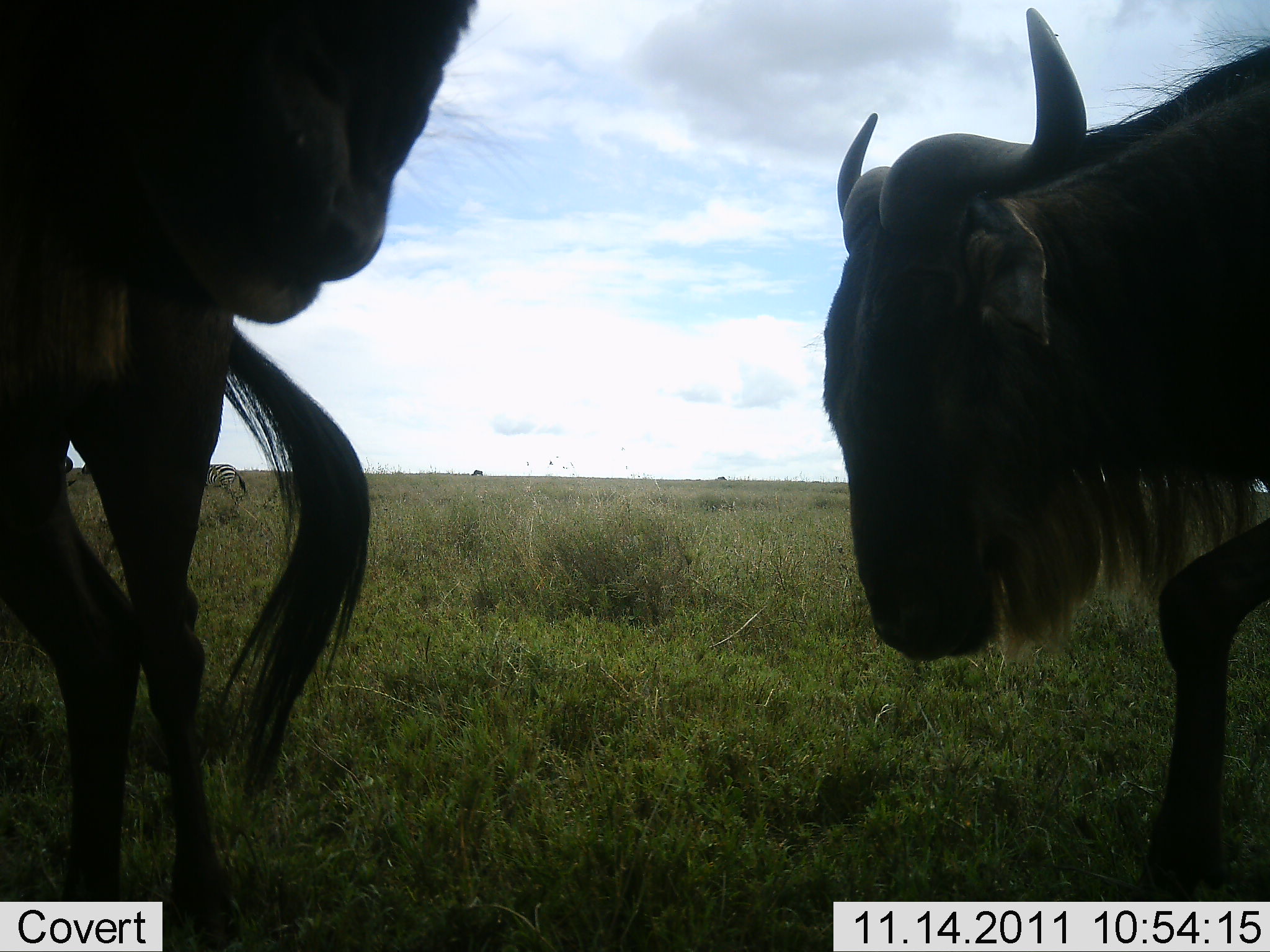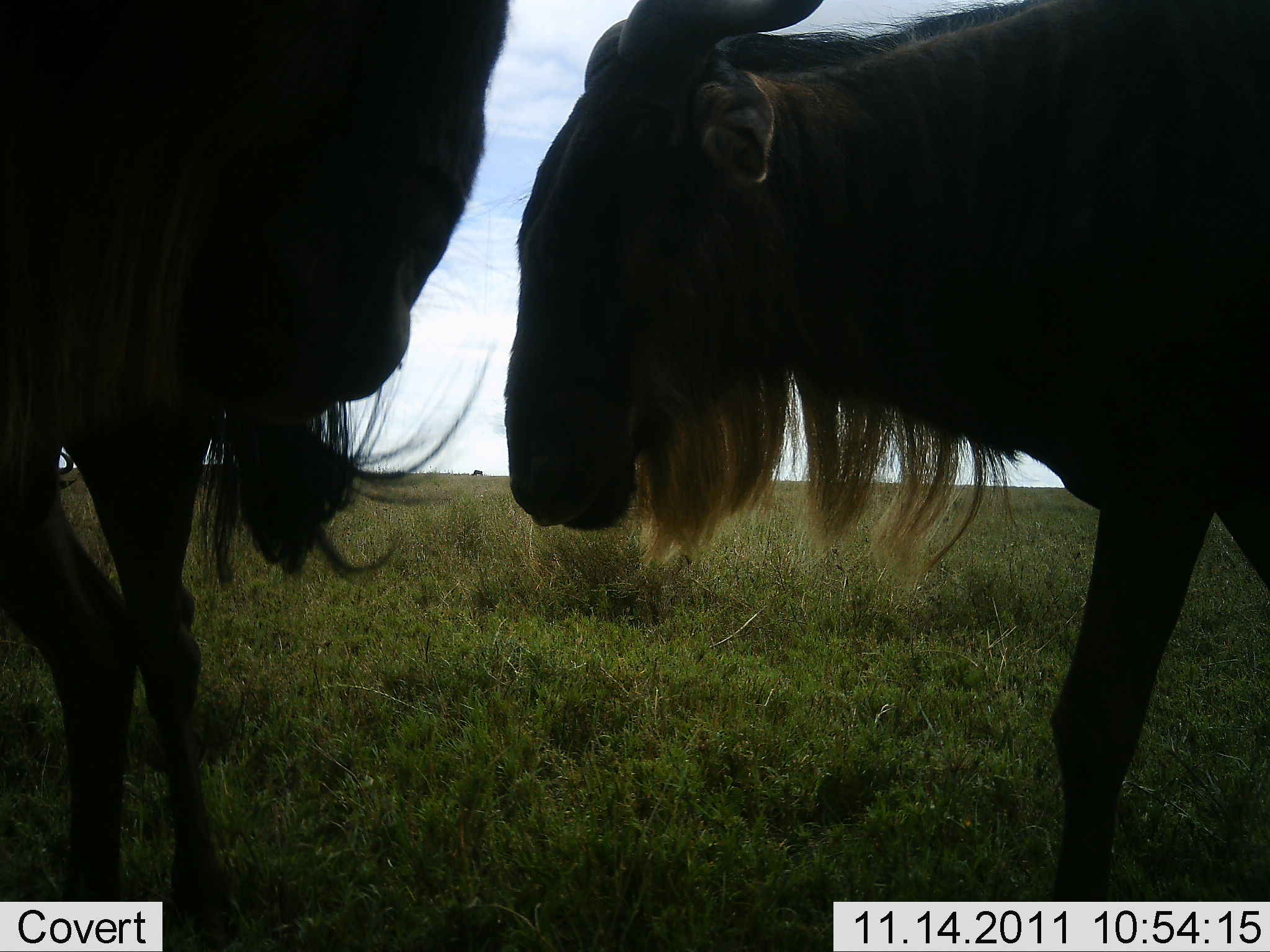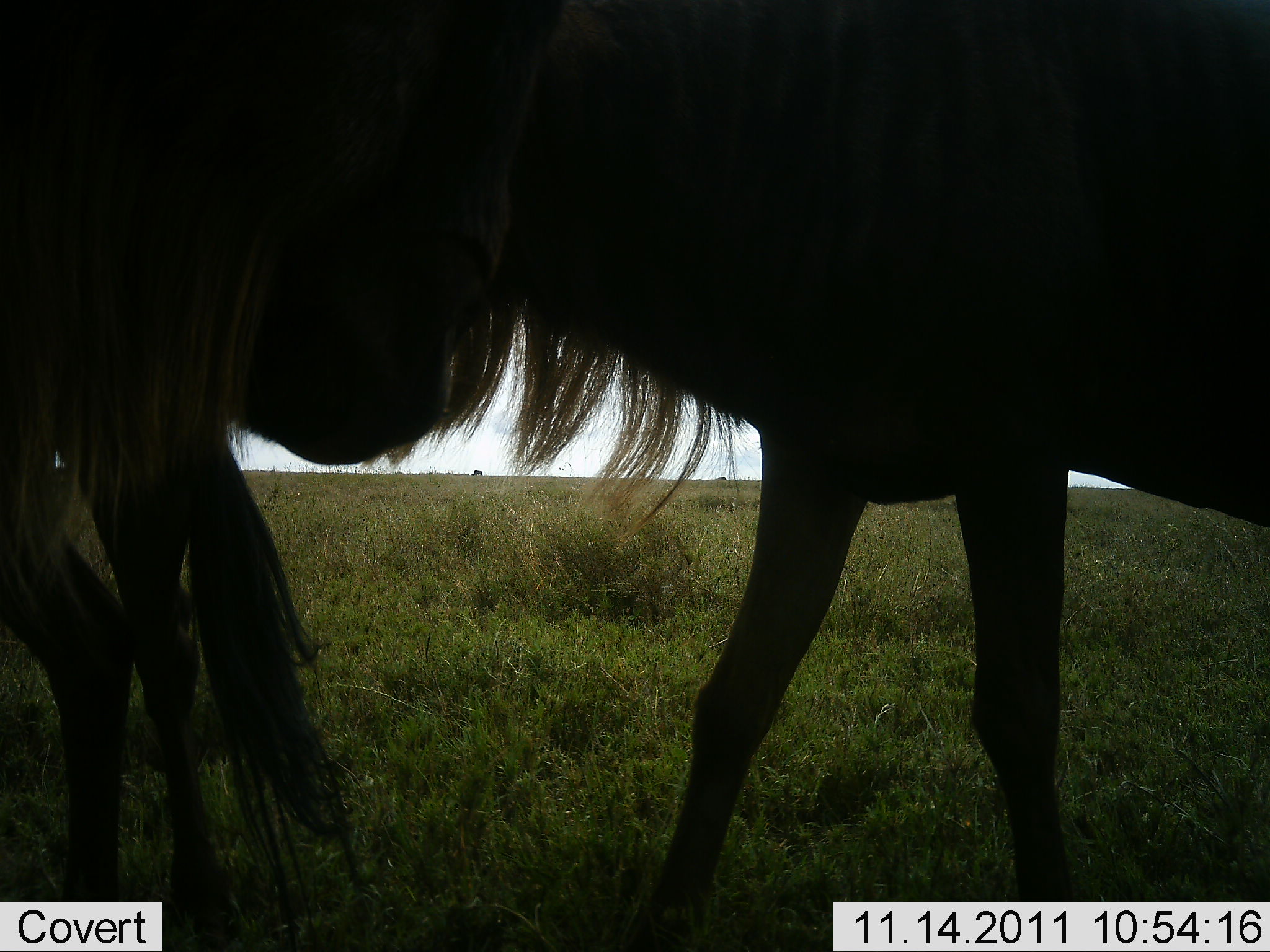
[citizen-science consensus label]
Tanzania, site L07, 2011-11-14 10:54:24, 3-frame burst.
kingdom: Animalia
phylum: Chordata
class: Mammalia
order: Artiodactyla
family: Bovidae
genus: Connochaetes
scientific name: Connochaetes taurinus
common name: blue wildebeest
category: wildebeest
Wildebeest (blue wildebeest) (Connochaetes taurinus), count 2. Behavior (volunteer vote fractions): standing 38%, resting 0%, moving 56%, interacting 31%. Young present (vote fraction): 0%. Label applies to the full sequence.